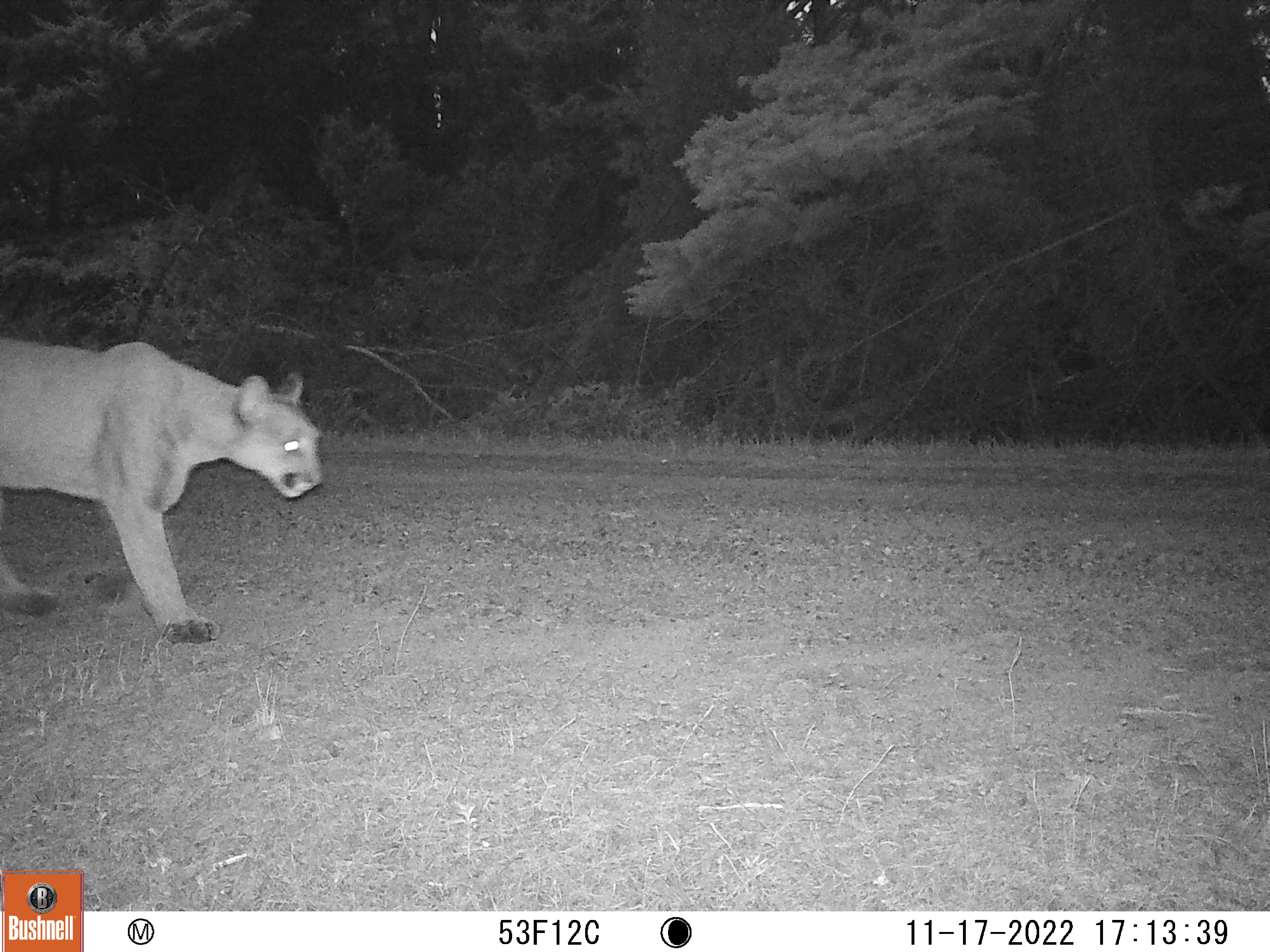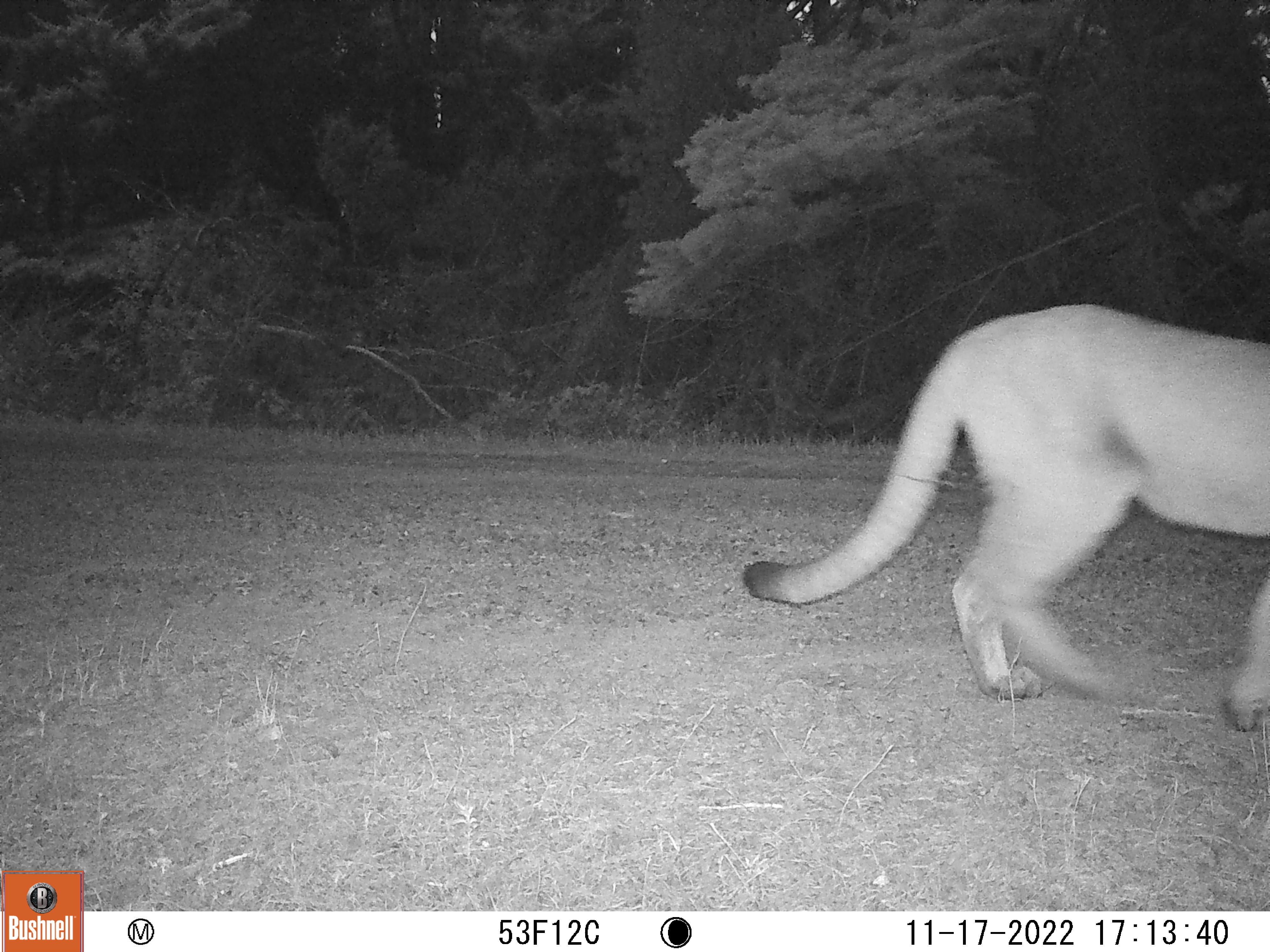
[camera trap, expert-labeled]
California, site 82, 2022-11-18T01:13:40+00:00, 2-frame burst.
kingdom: Animalia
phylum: Chordata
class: Mammalia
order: Carnivora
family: Felidae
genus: Puma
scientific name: Puma concolor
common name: puma